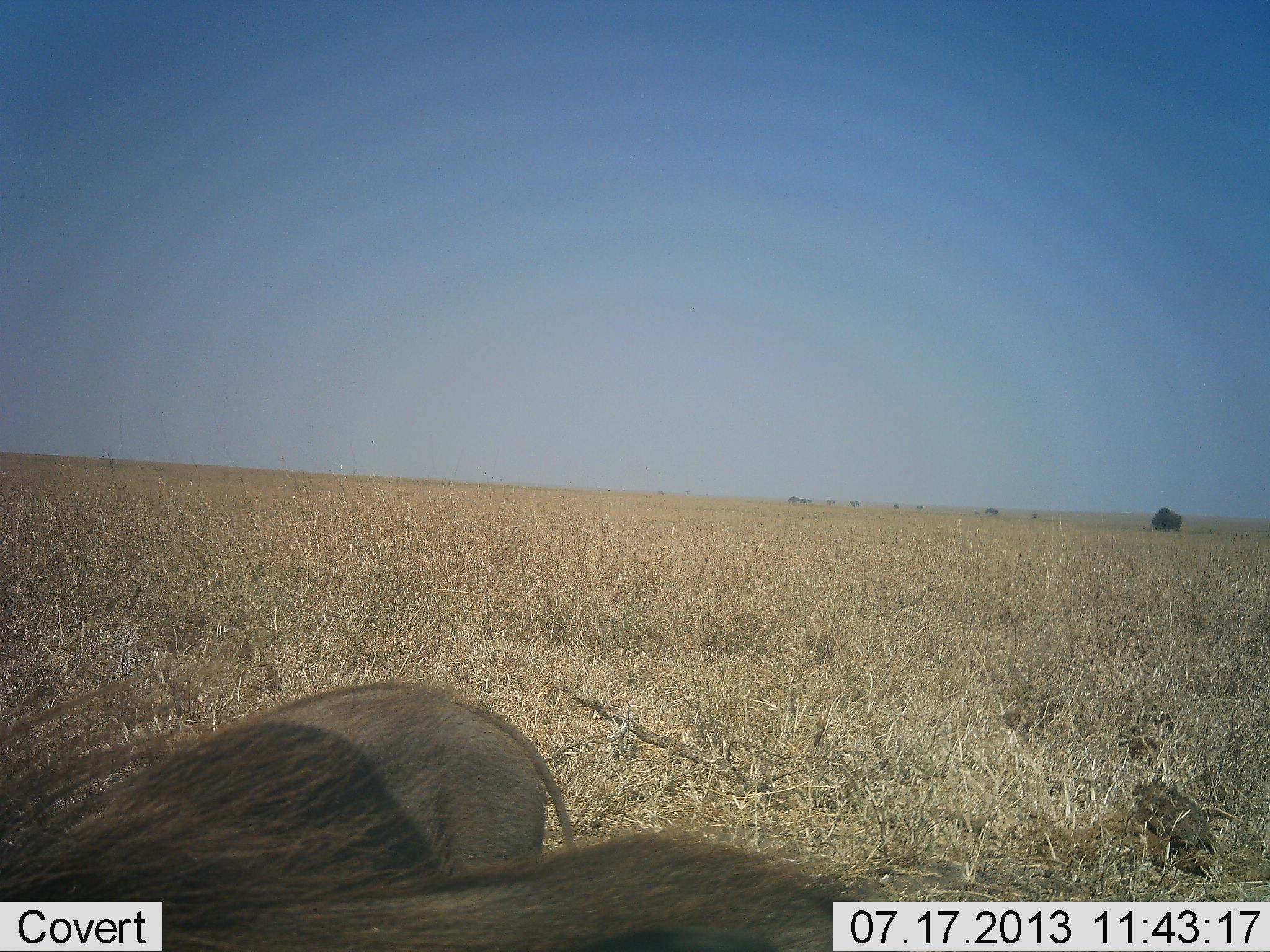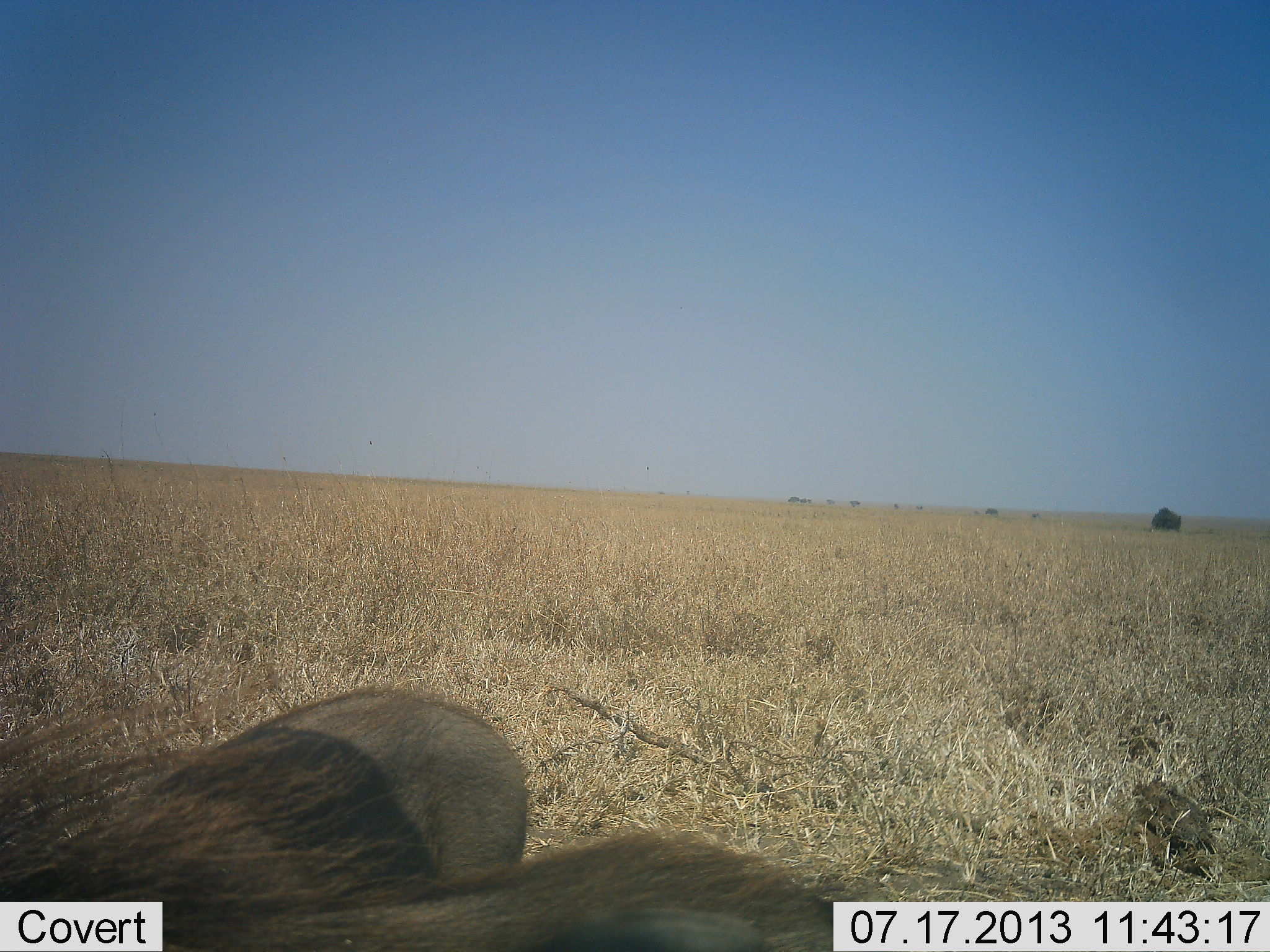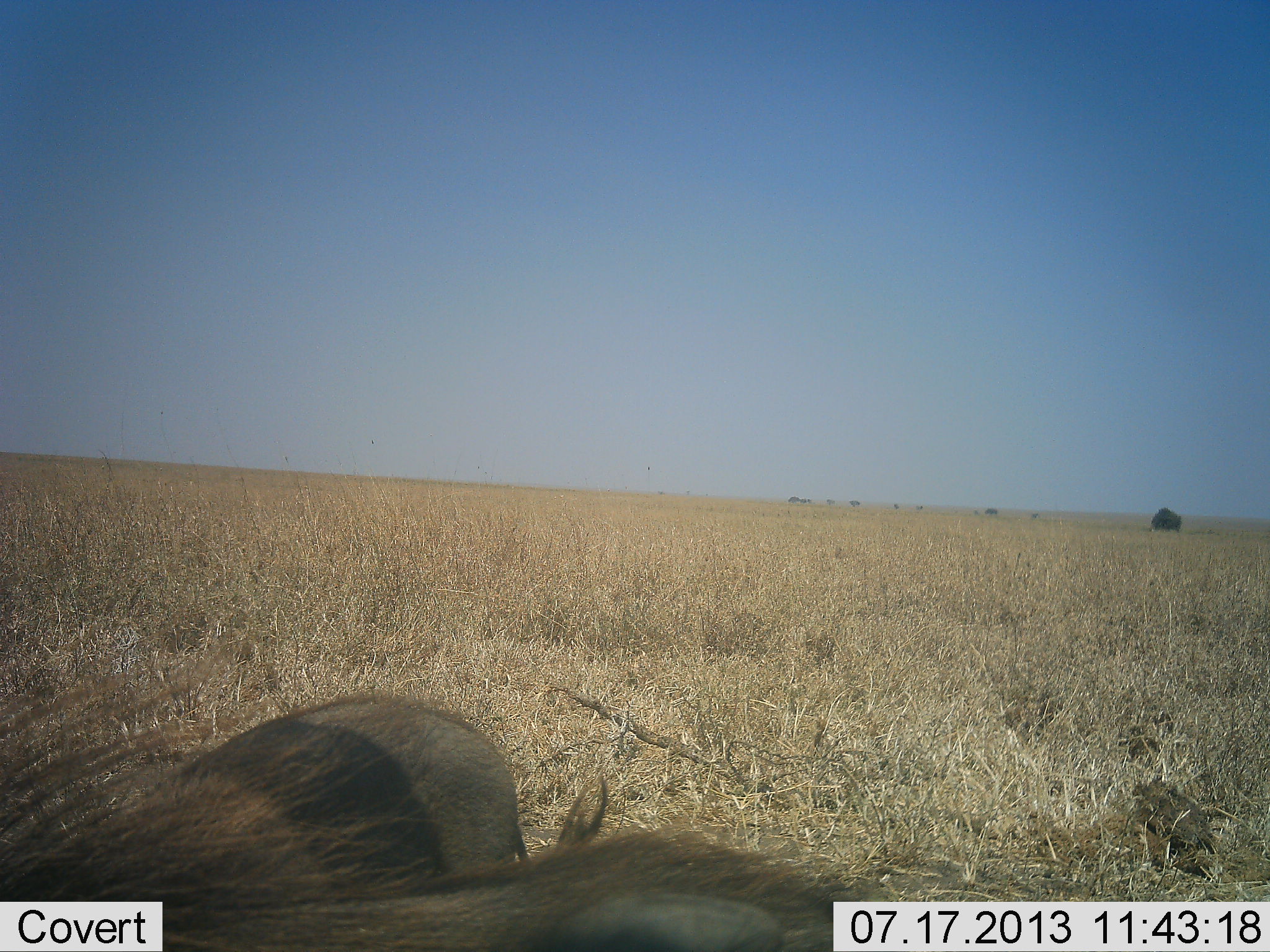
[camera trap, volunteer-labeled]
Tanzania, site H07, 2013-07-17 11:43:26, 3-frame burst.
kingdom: Animalia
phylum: Chordata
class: Mammalia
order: Artiodactyla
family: Suidae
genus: Phacochoerus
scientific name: Phacochoerus africanus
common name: warthog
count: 2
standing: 67%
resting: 0%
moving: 8%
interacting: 8%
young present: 0%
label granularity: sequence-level